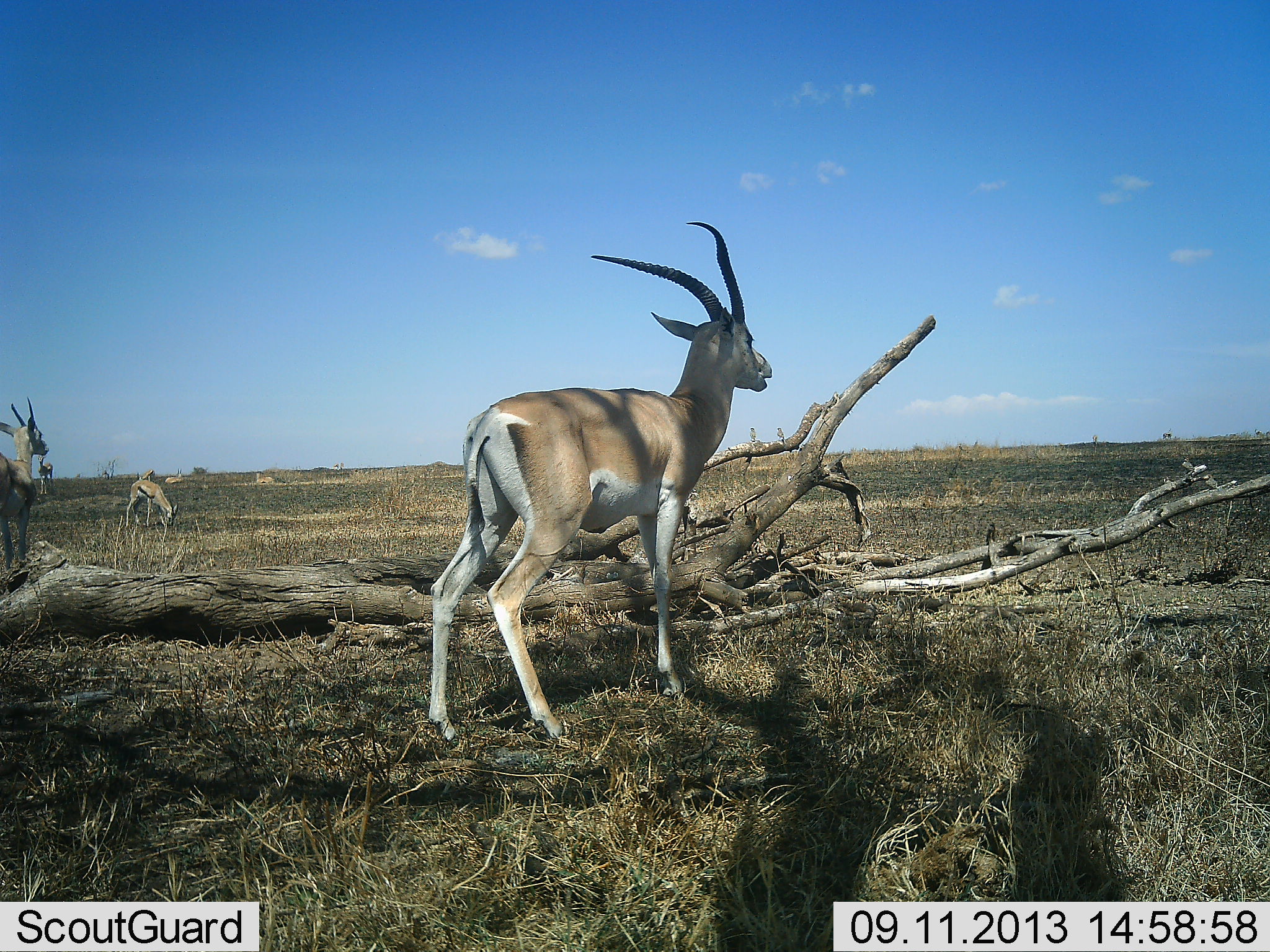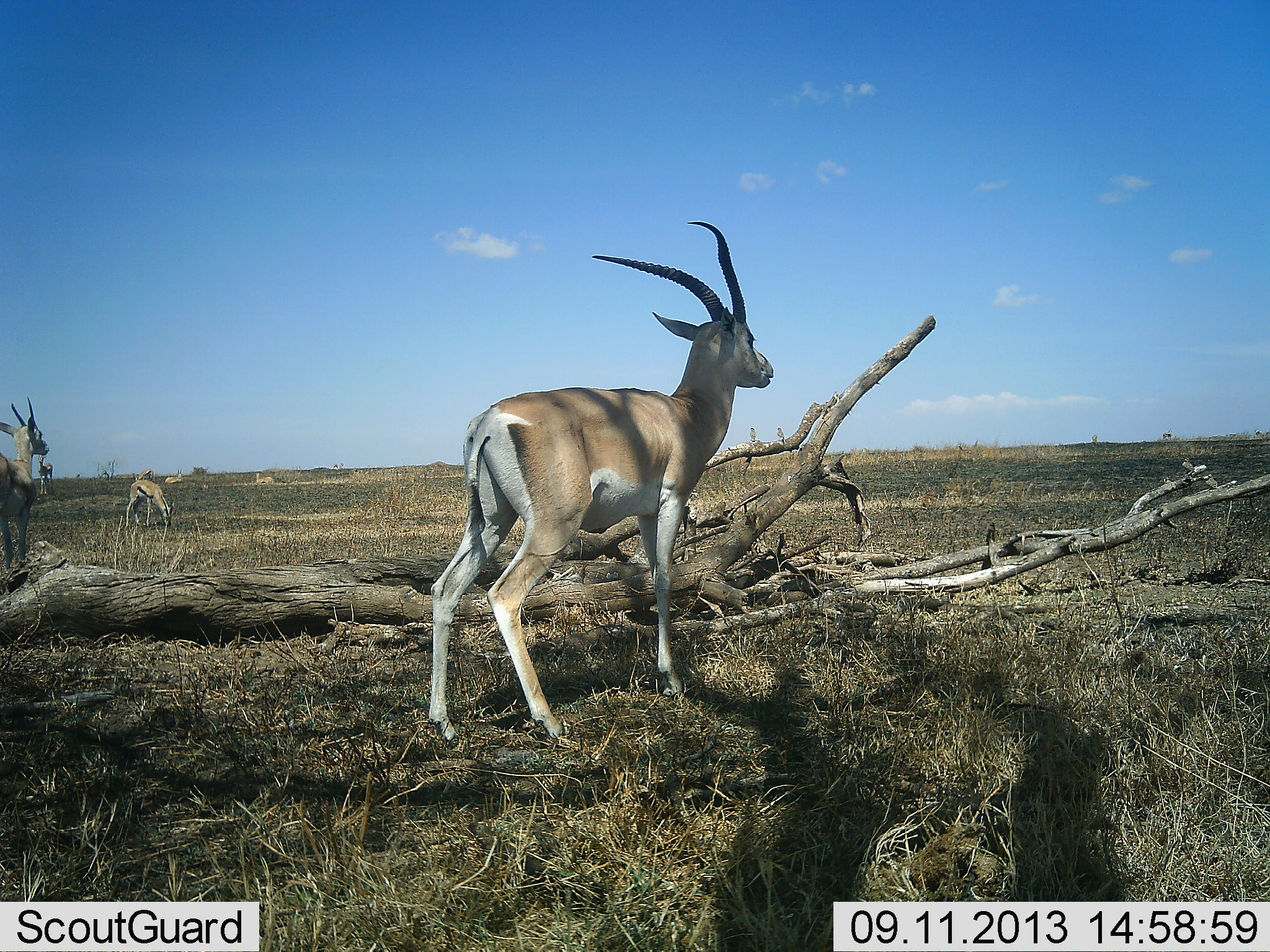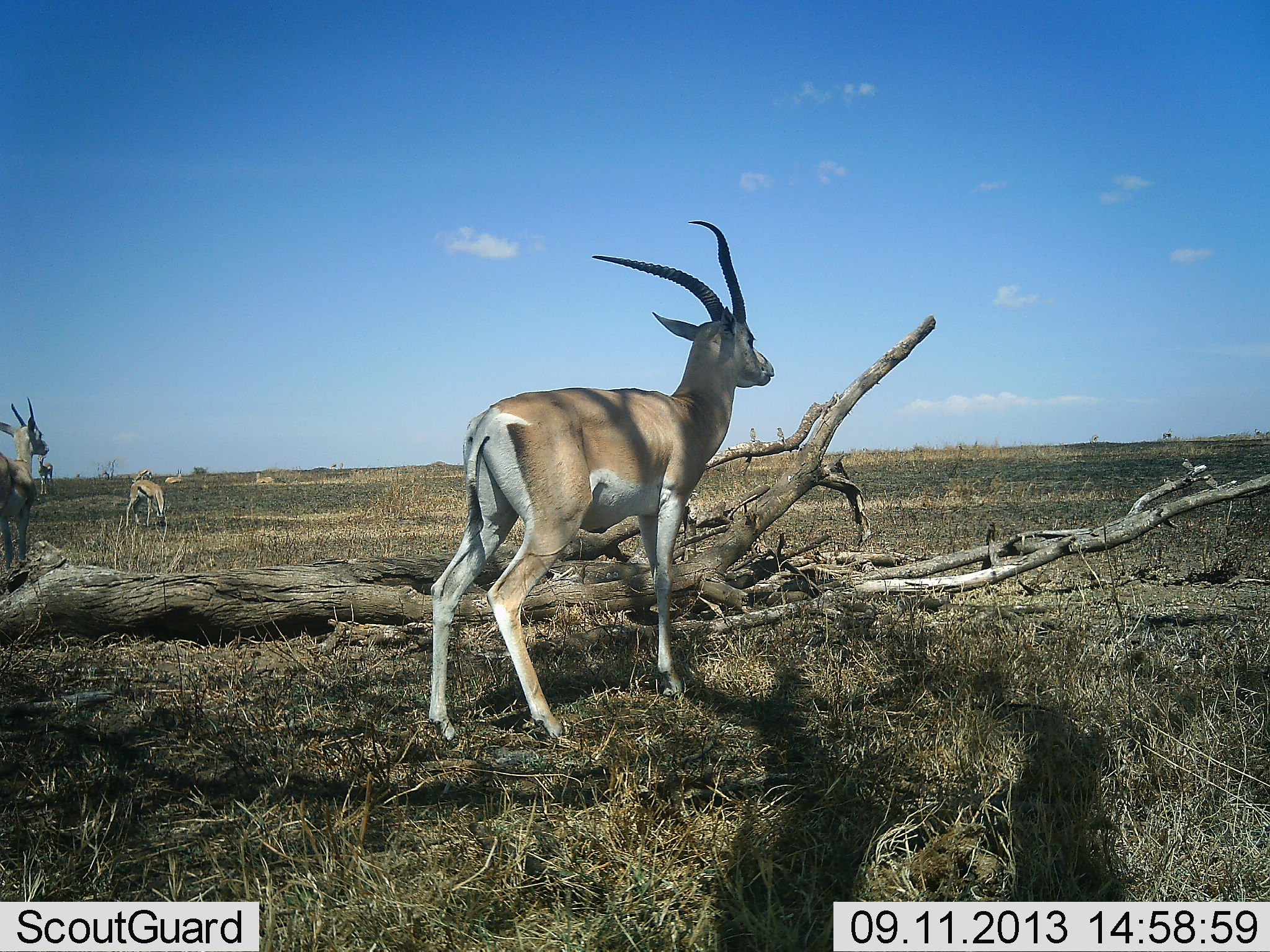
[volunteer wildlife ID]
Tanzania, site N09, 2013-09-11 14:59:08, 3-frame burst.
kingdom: Animalia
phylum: Chordata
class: Mammalia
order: Artiodactyla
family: Bovidae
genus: Nanger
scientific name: Nanger granti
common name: grant's gazelle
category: gazellegrants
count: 3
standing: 93%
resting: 7%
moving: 7%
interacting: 0%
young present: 0%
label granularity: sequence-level